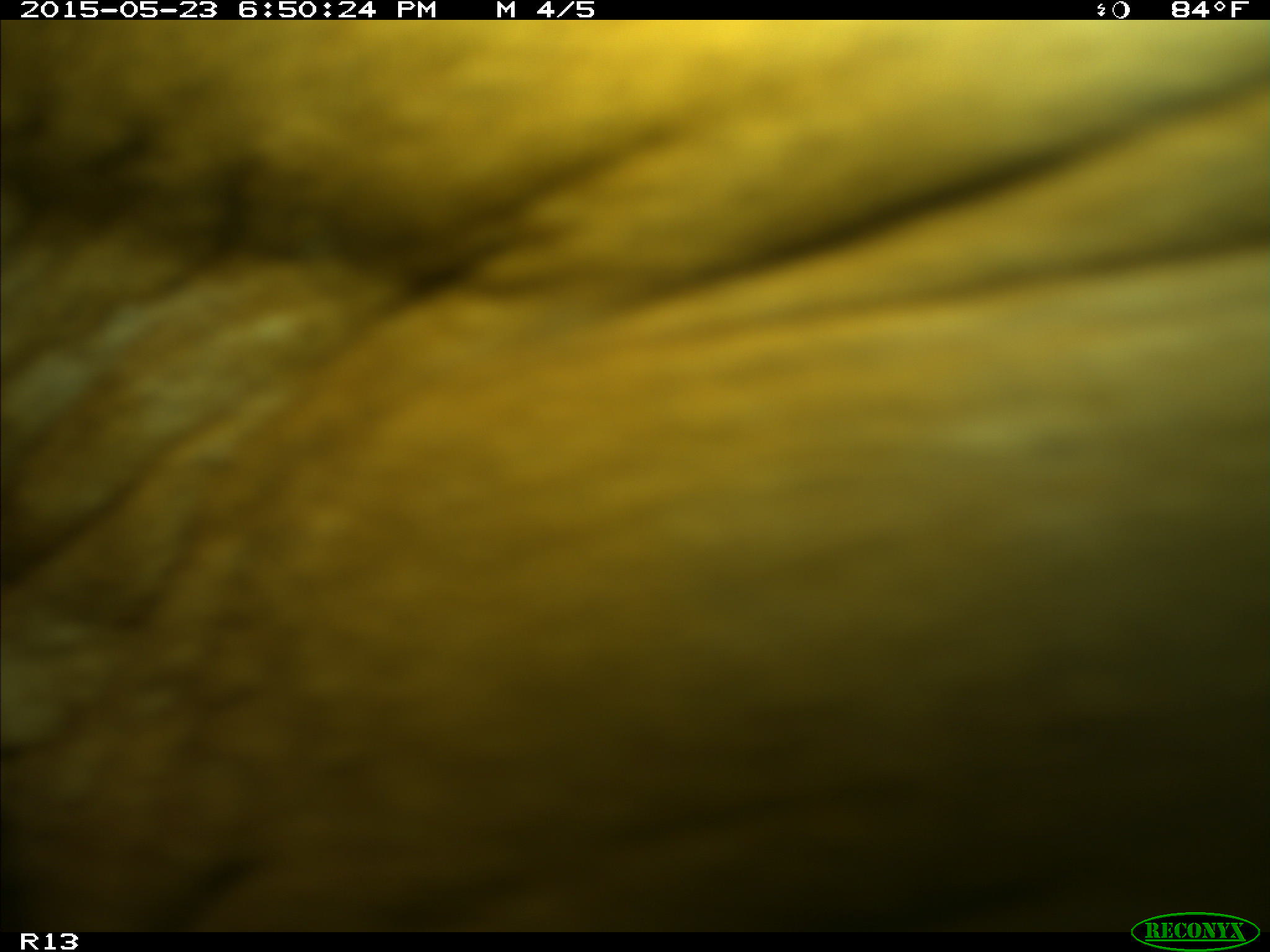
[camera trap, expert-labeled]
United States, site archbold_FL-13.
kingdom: Animalia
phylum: Chordata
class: Mammalia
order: Artiodactyla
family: Bovidae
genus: Bos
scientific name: Bos taurus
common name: domestic cow